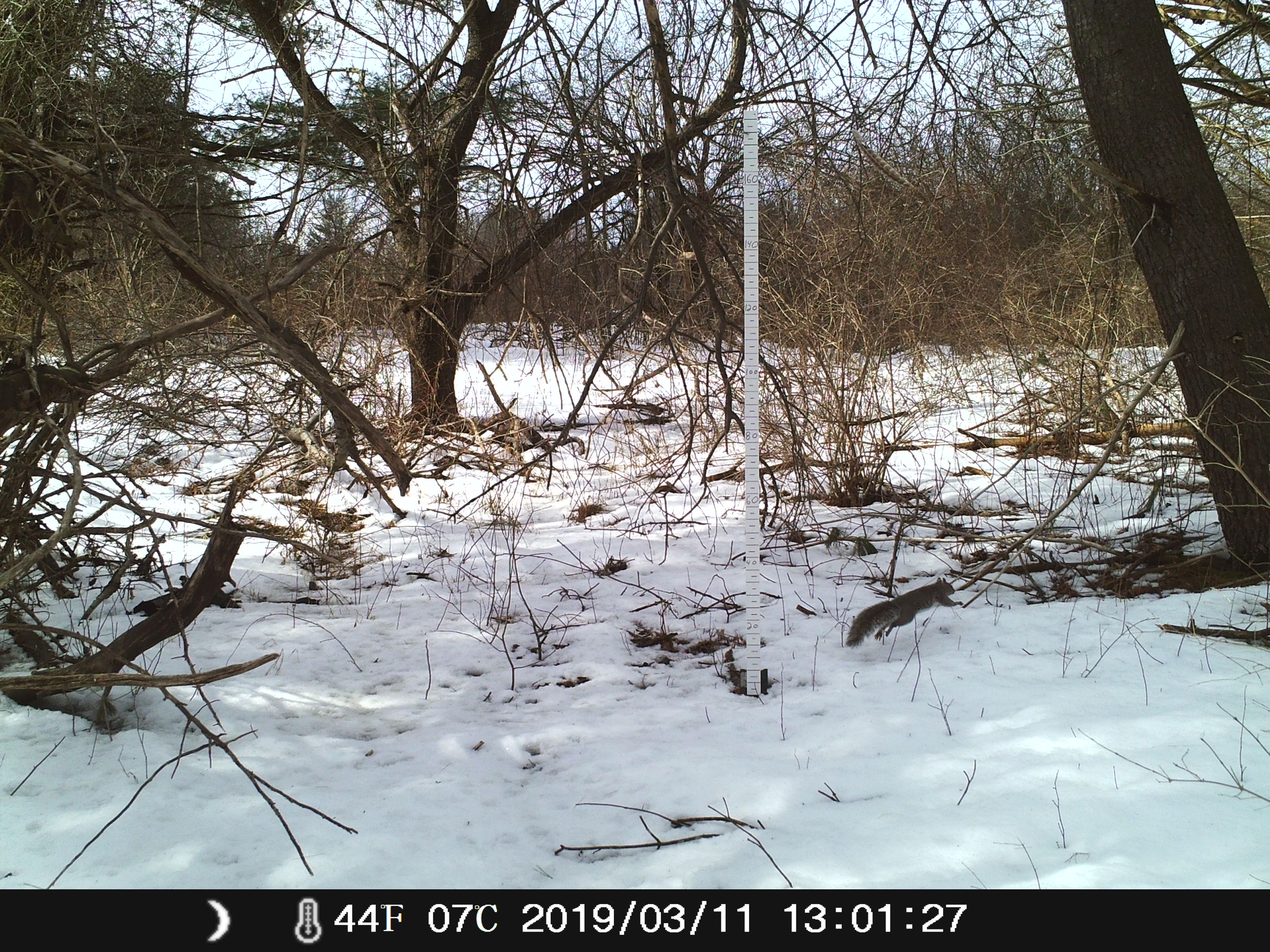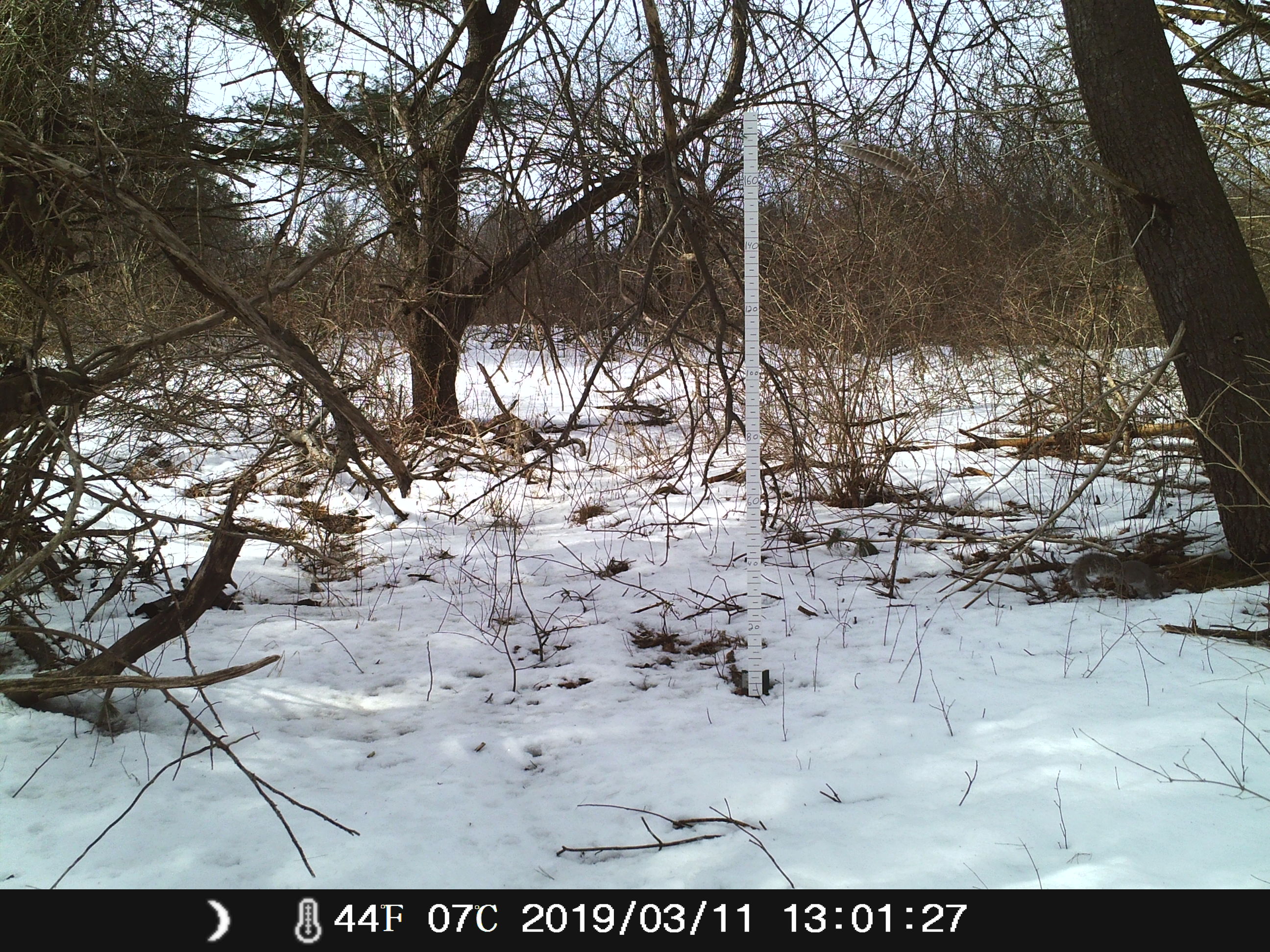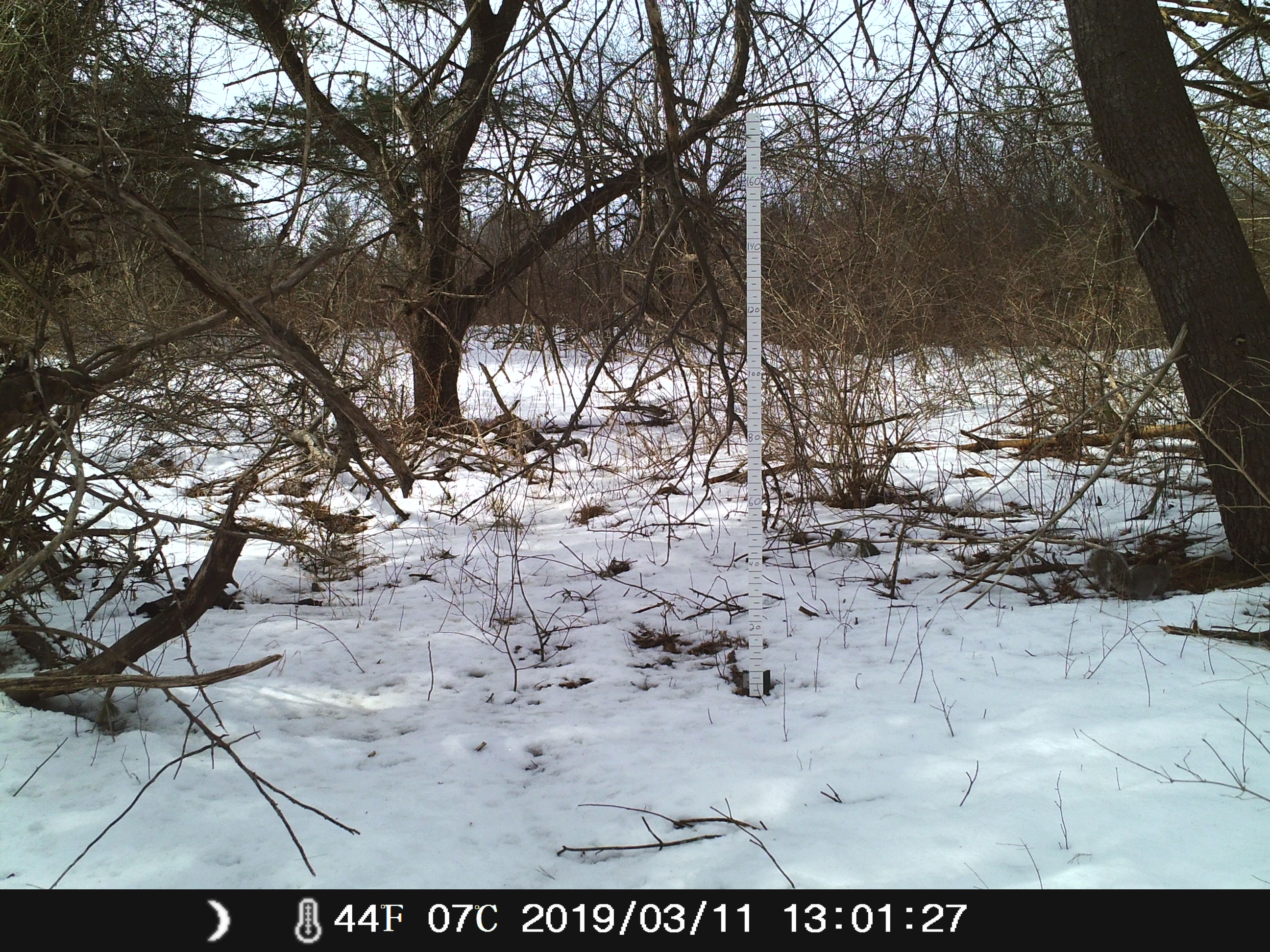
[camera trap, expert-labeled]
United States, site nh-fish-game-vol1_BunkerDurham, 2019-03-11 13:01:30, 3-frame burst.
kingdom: Animalia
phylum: Chordata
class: Mammalia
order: Rodentia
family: Sciuridae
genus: Sciurus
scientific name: Sciurus carolinensis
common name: gray squirrel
Gray squirrel (Sciurus carolinensis).